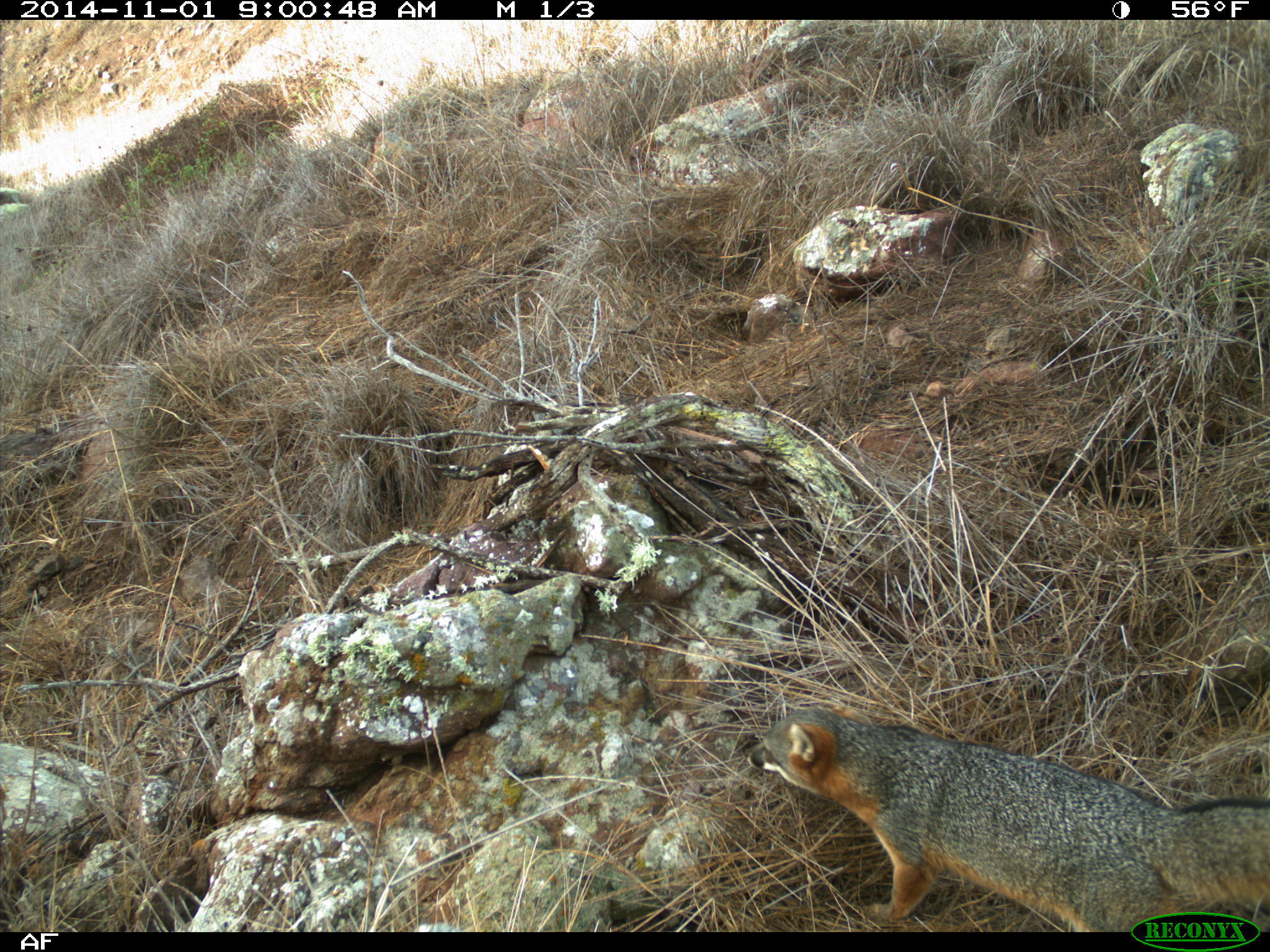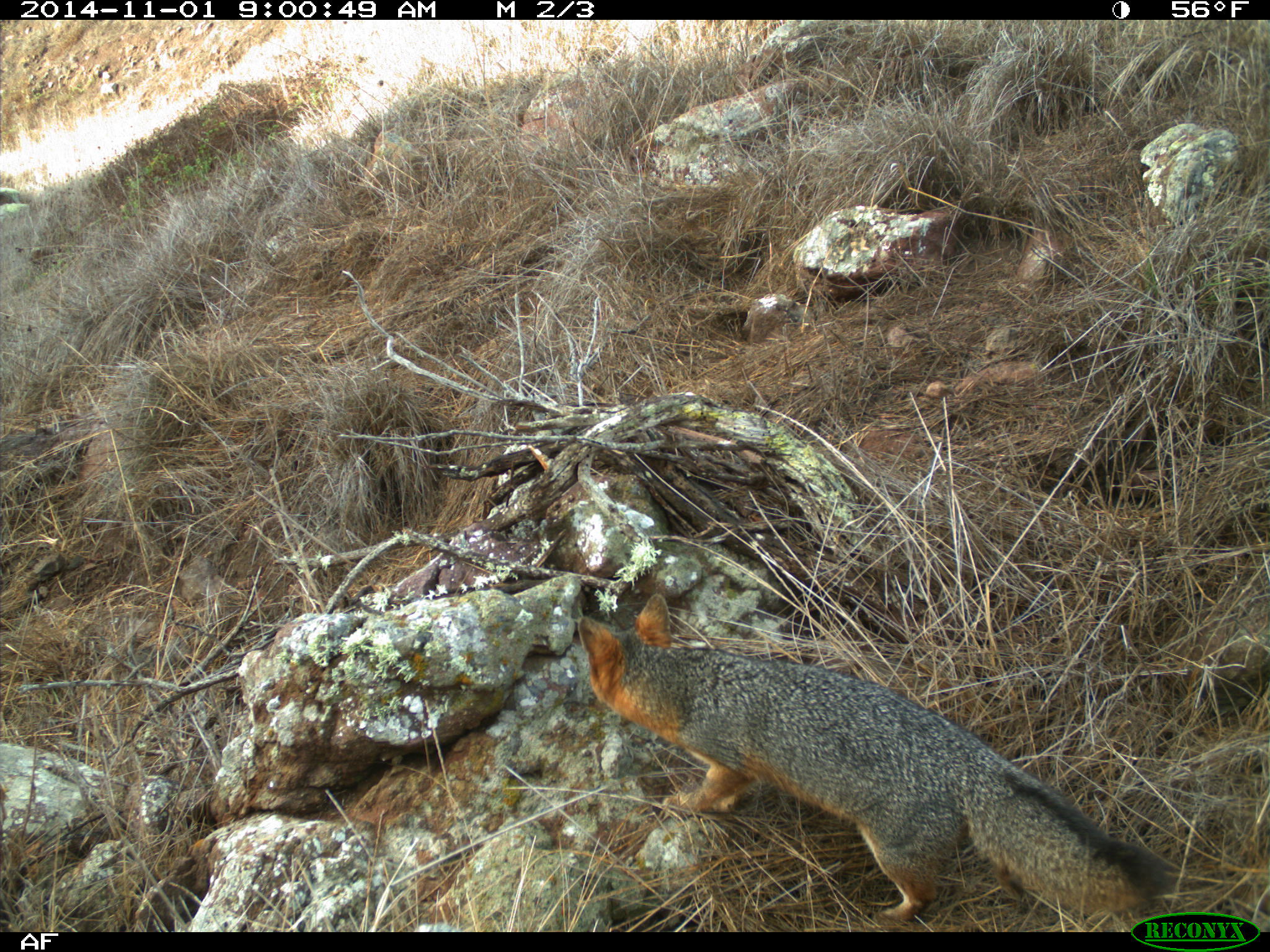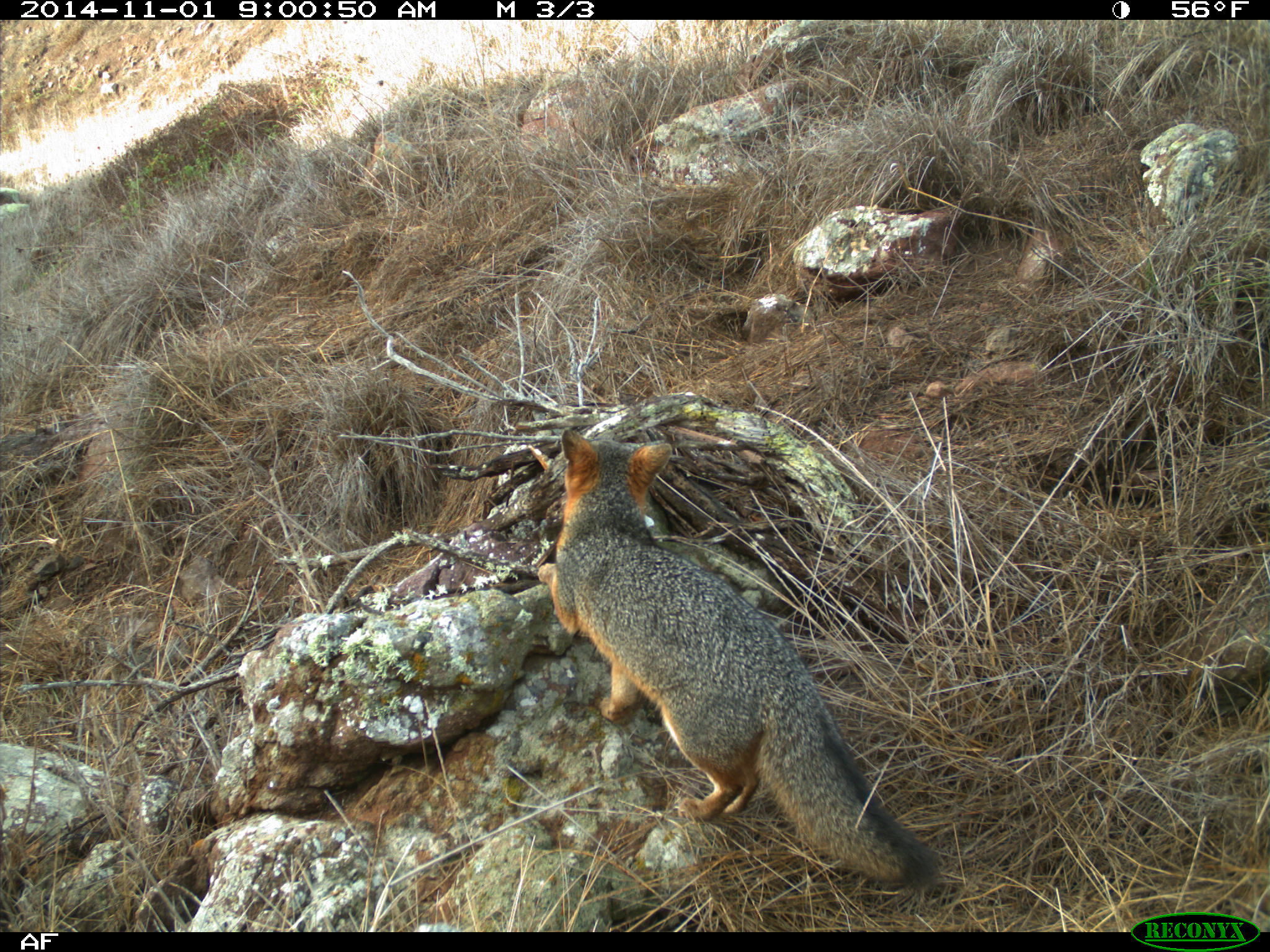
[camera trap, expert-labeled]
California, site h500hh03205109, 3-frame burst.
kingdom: Animalia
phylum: Chordata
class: Mammalia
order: Carnivora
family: Canidae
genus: Urocyon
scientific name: Urocyon littoralis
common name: island fox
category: fox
Fox (island fox) (Urocyon littoralis).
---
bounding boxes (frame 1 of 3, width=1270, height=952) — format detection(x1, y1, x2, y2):
fox: detection(744, 702, 1269, 932)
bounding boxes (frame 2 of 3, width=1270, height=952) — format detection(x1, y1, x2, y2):
fox: detection(577, 591, 1168, 924)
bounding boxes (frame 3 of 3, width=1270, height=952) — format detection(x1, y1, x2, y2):
fox: detection(537, 428, 946, 884)